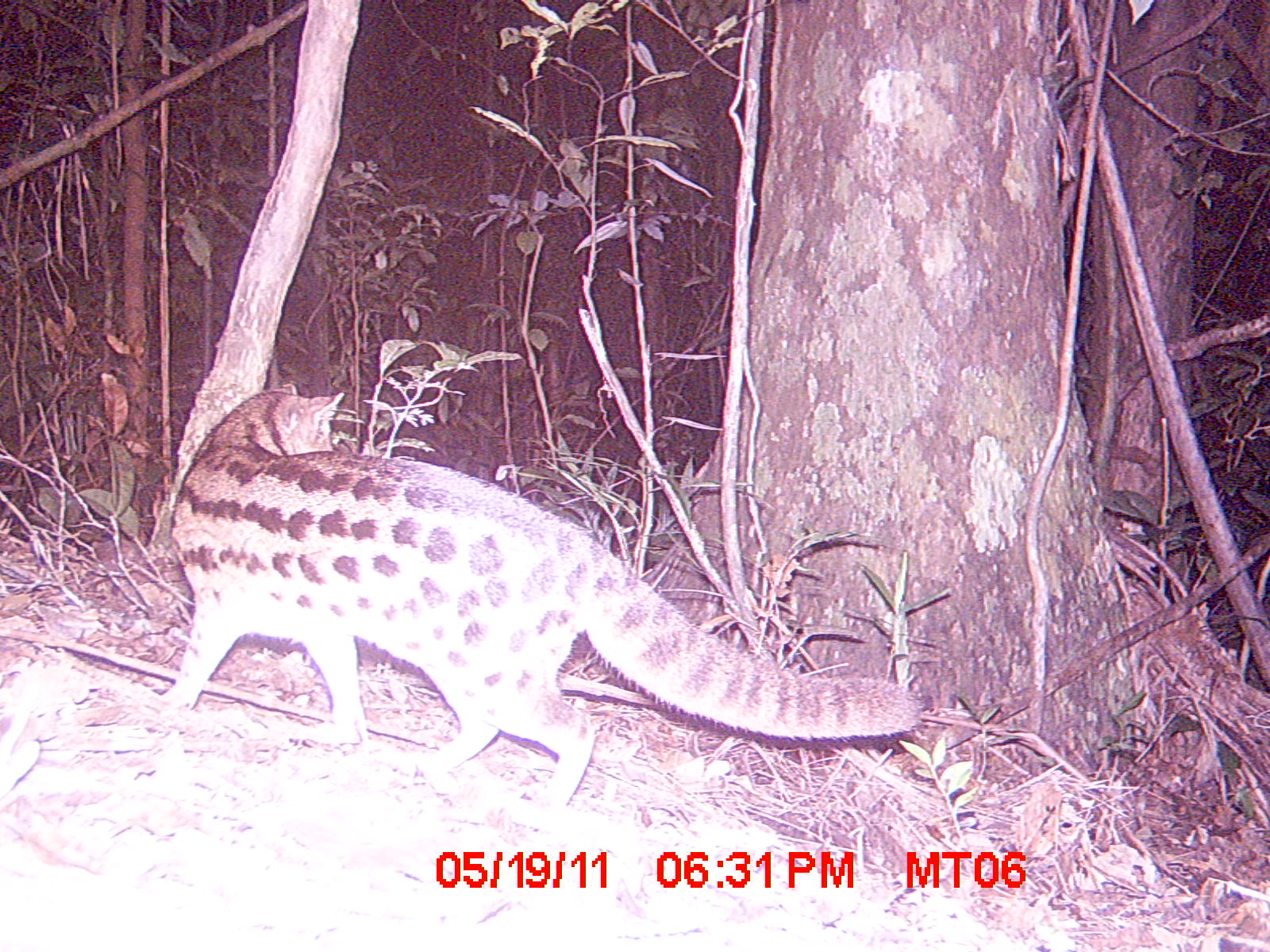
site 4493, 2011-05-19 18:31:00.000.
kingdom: Animalia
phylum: Chordata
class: Mammalia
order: Rodentia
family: Nesomyidae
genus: Eliurus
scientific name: Eliurus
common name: eliurus rat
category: eliurus spp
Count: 1.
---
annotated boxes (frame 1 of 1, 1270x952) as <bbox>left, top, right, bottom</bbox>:
eliurus spp: <bbox>163, 389, 922, 808</bbox>